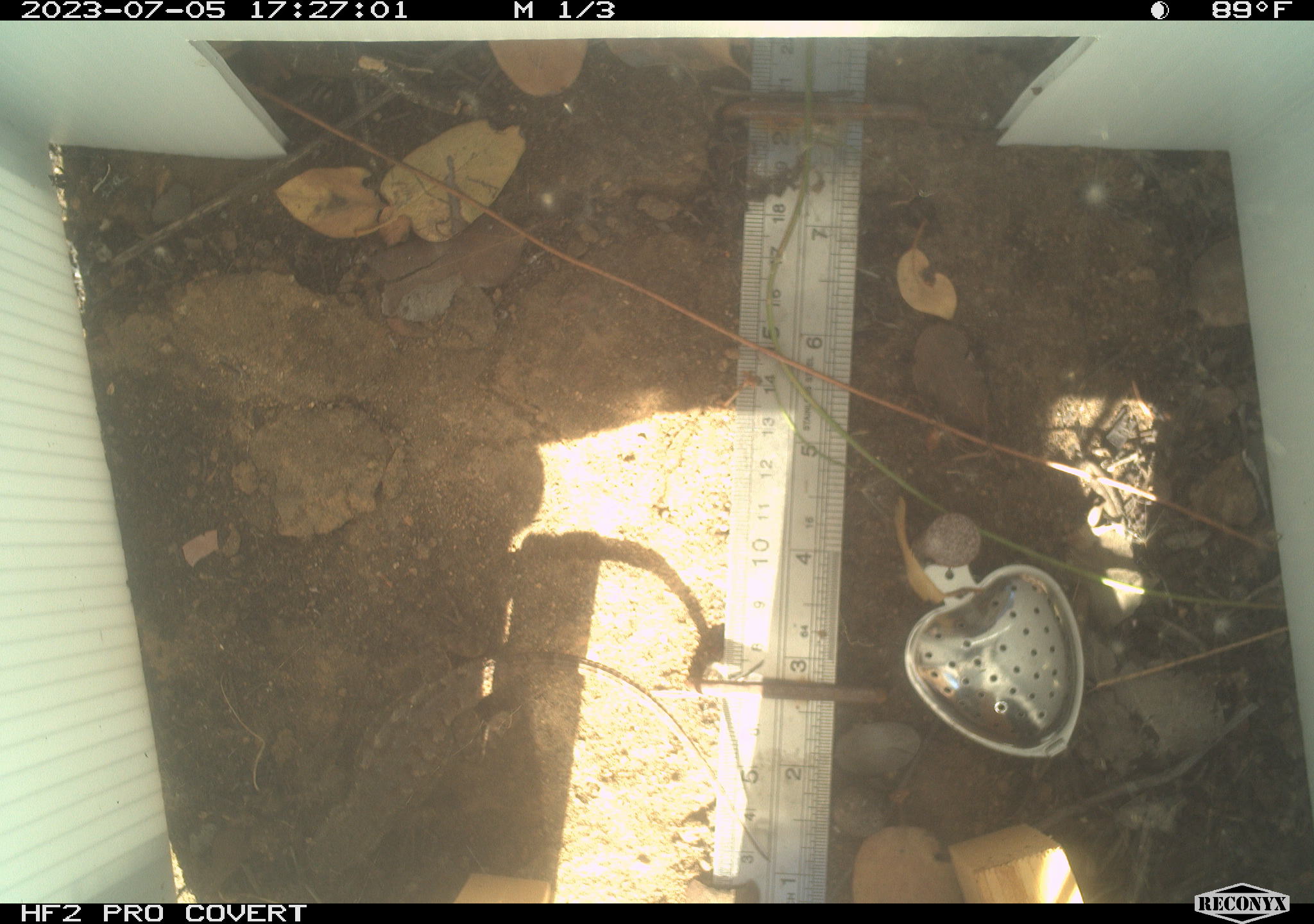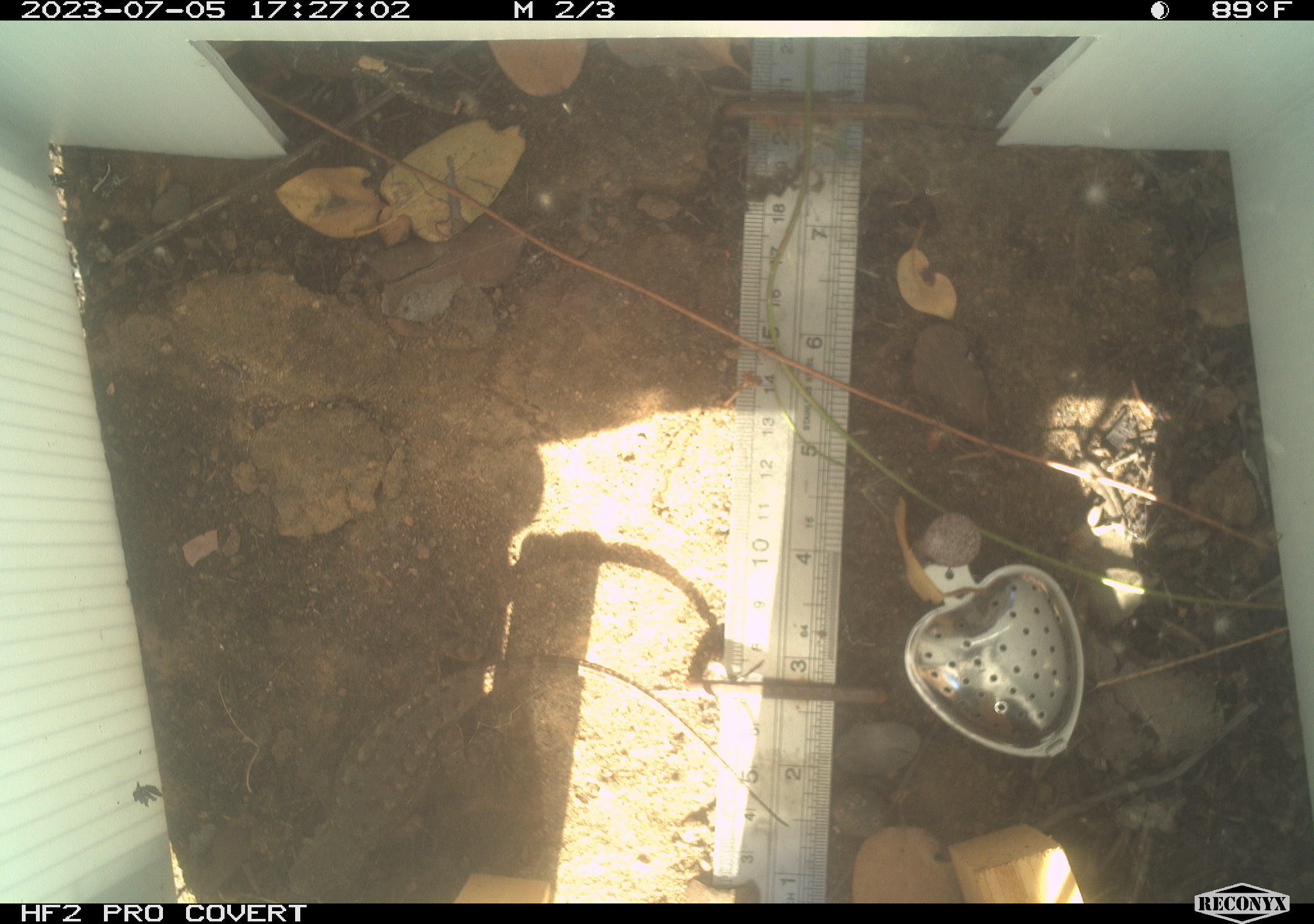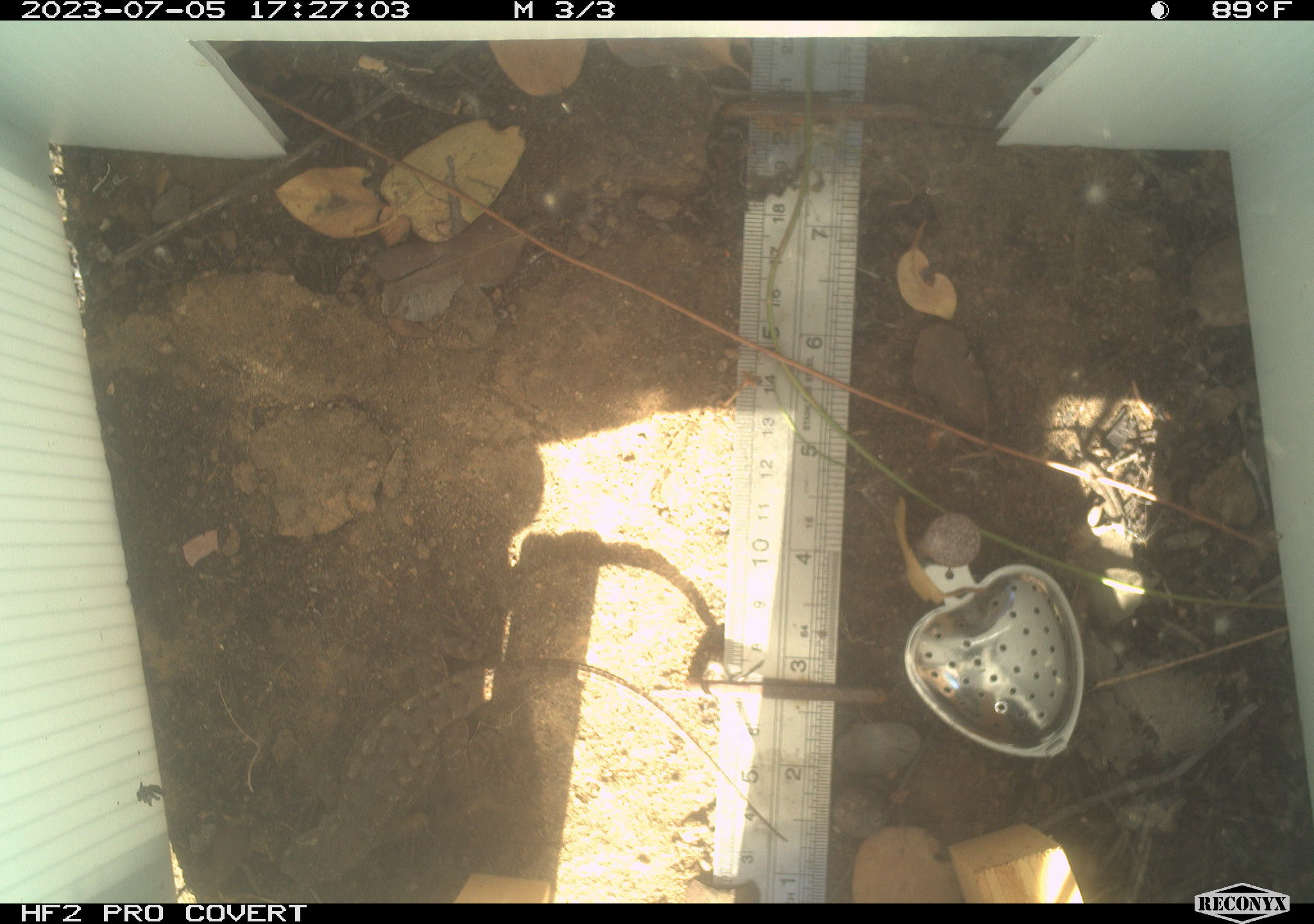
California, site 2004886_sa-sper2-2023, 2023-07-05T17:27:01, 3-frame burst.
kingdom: Animalia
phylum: Chordata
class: Reptilia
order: Squamata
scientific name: Squamata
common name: lizards and snakes